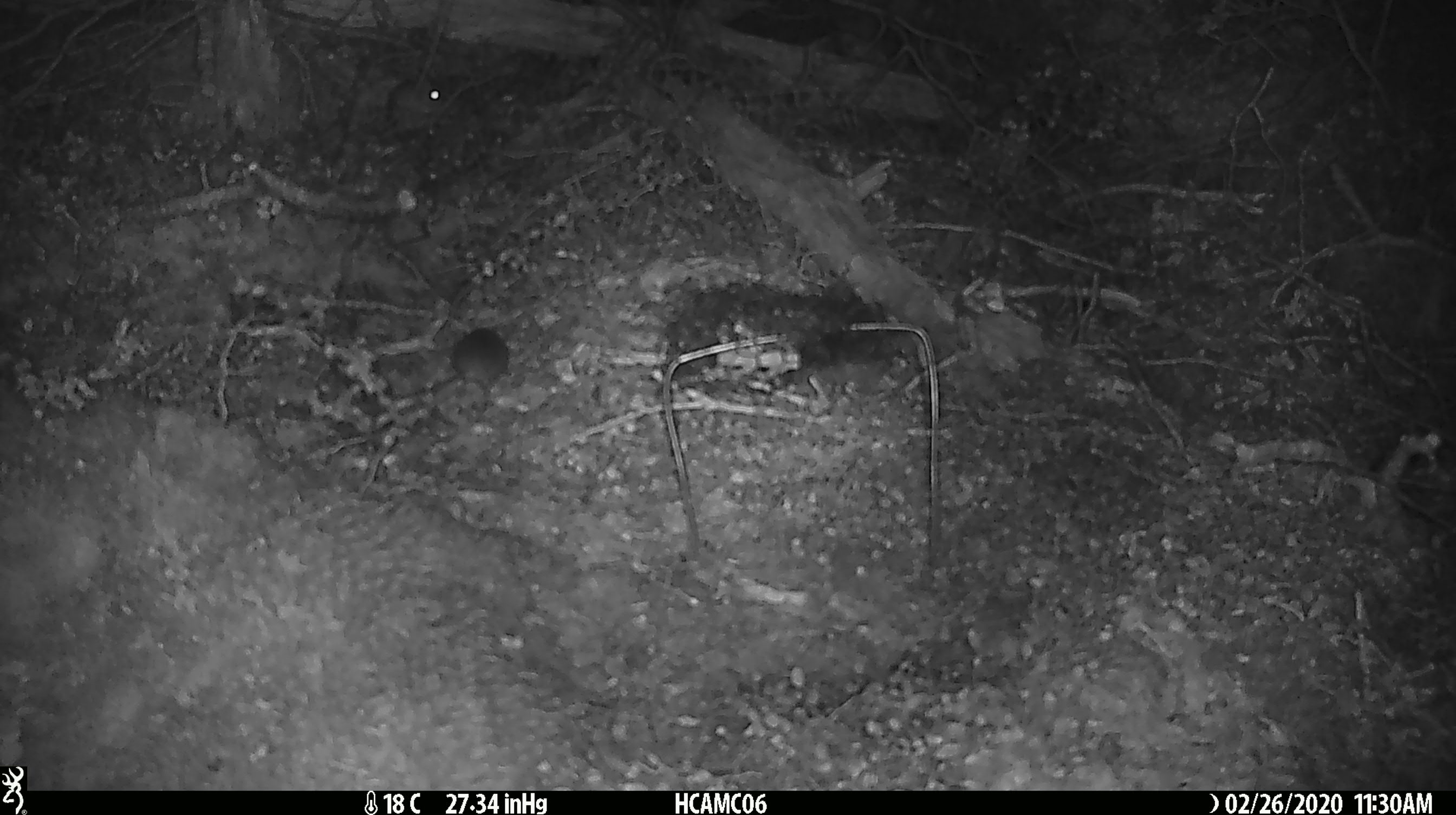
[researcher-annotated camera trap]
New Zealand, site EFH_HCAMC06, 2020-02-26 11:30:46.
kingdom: Animalia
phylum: Chordata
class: Mammalia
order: Rodentia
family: Muridae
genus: Mus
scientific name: Mus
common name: mouse